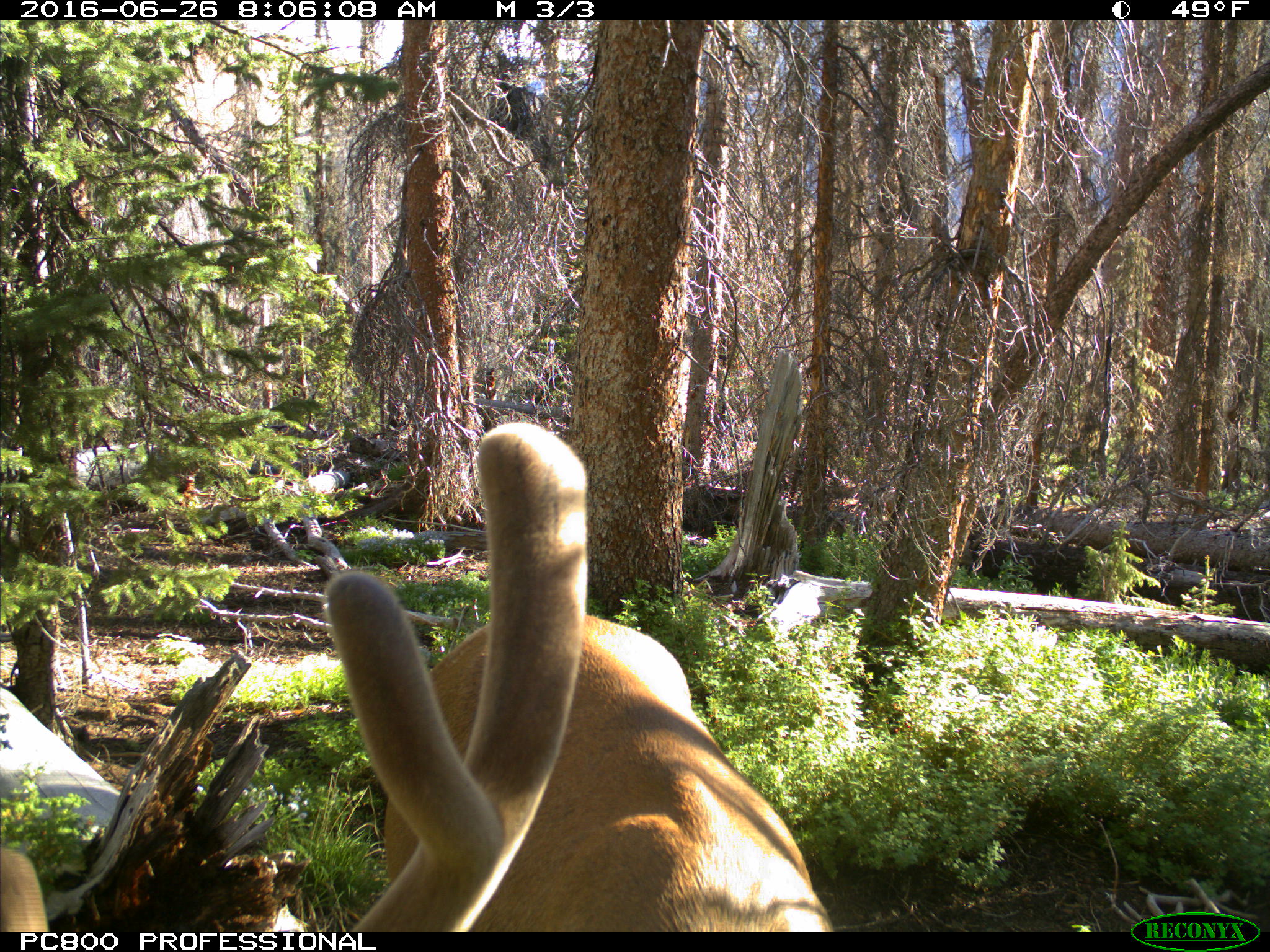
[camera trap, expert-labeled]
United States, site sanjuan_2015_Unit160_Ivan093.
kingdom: Animalia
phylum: Chordata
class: Mammalia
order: Artiodactyla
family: Cervidae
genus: Cervus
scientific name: Cervus elaphus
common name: red deer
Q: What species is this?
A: Cervus elaphus (red deer).